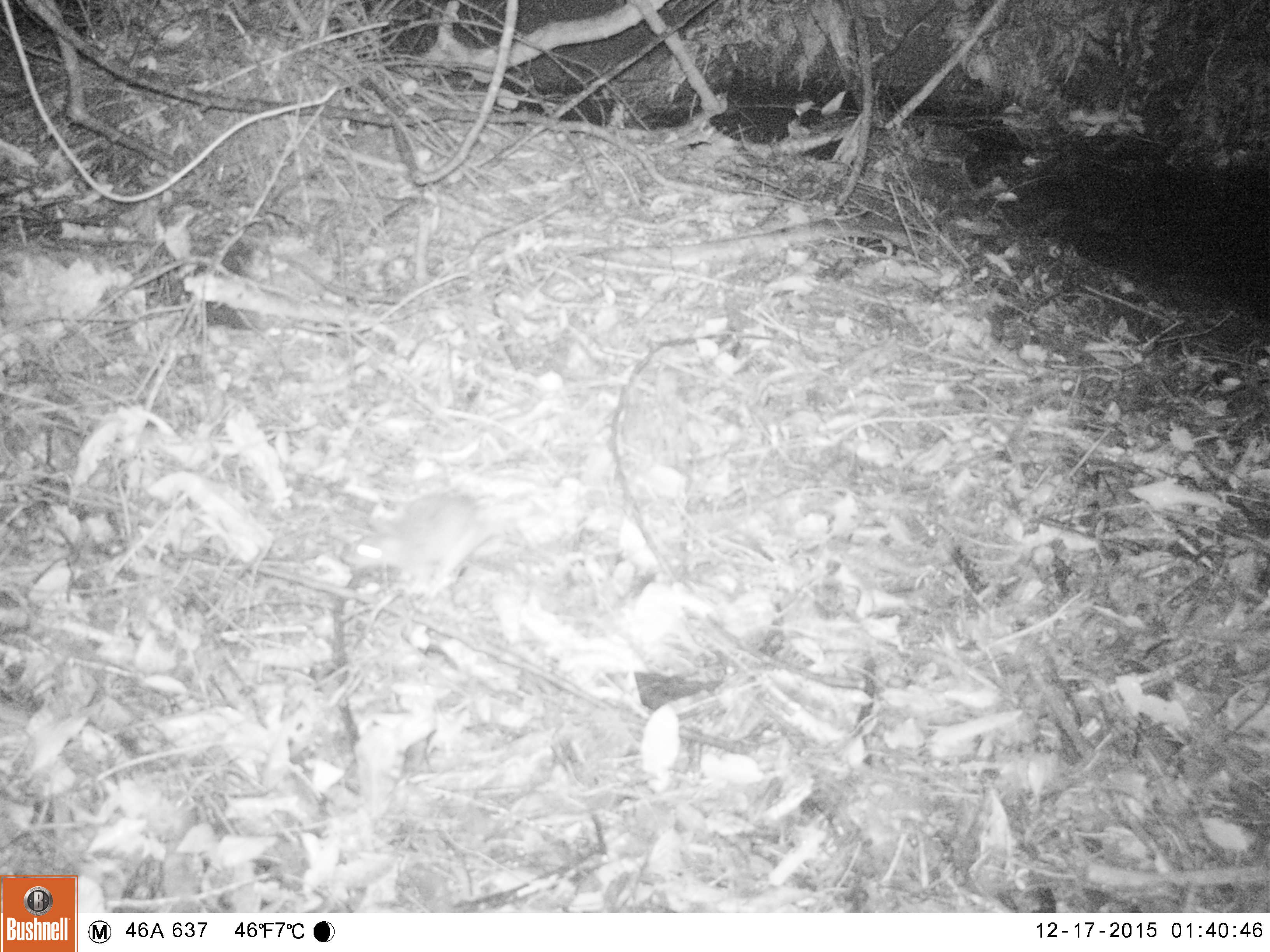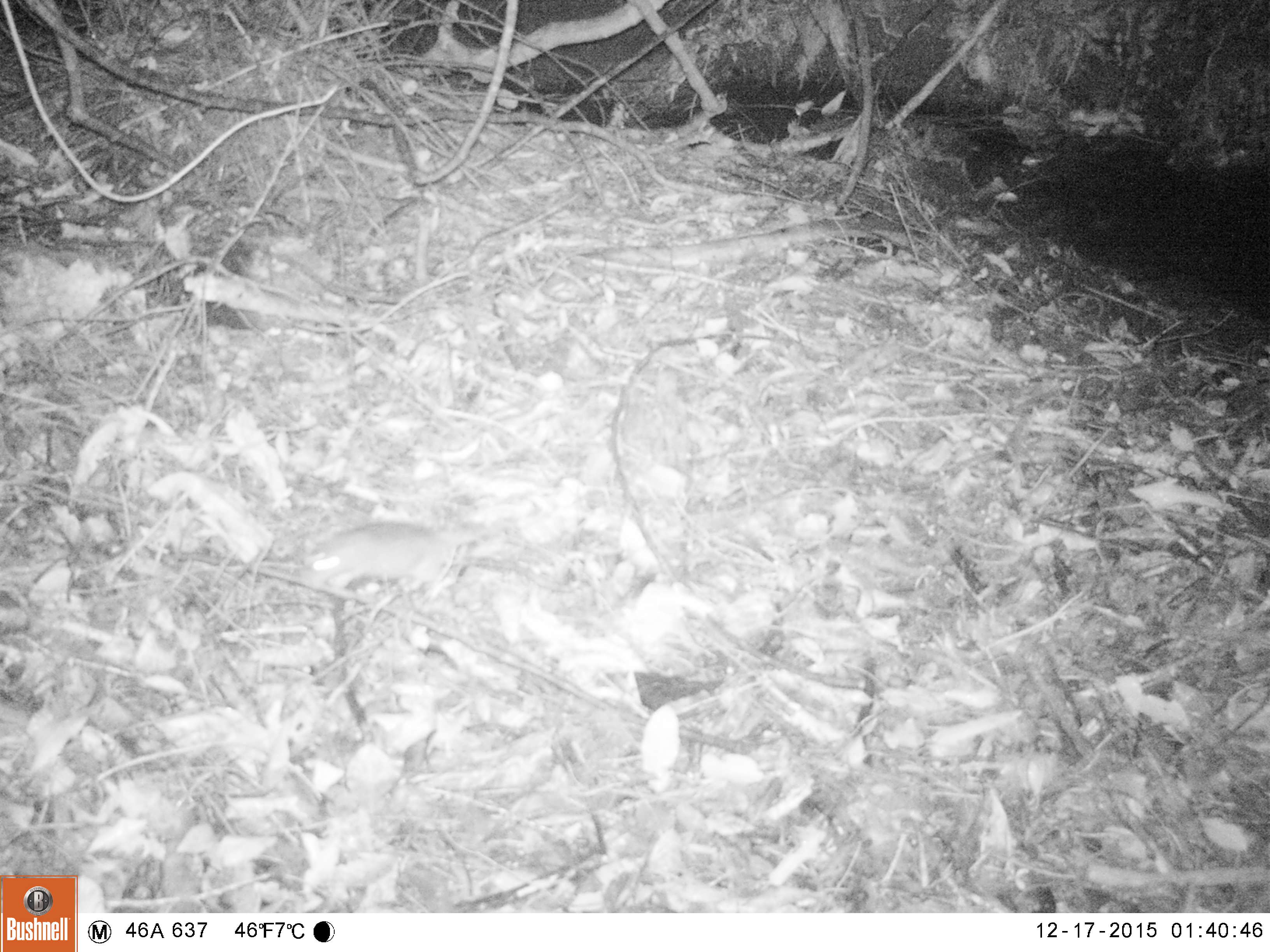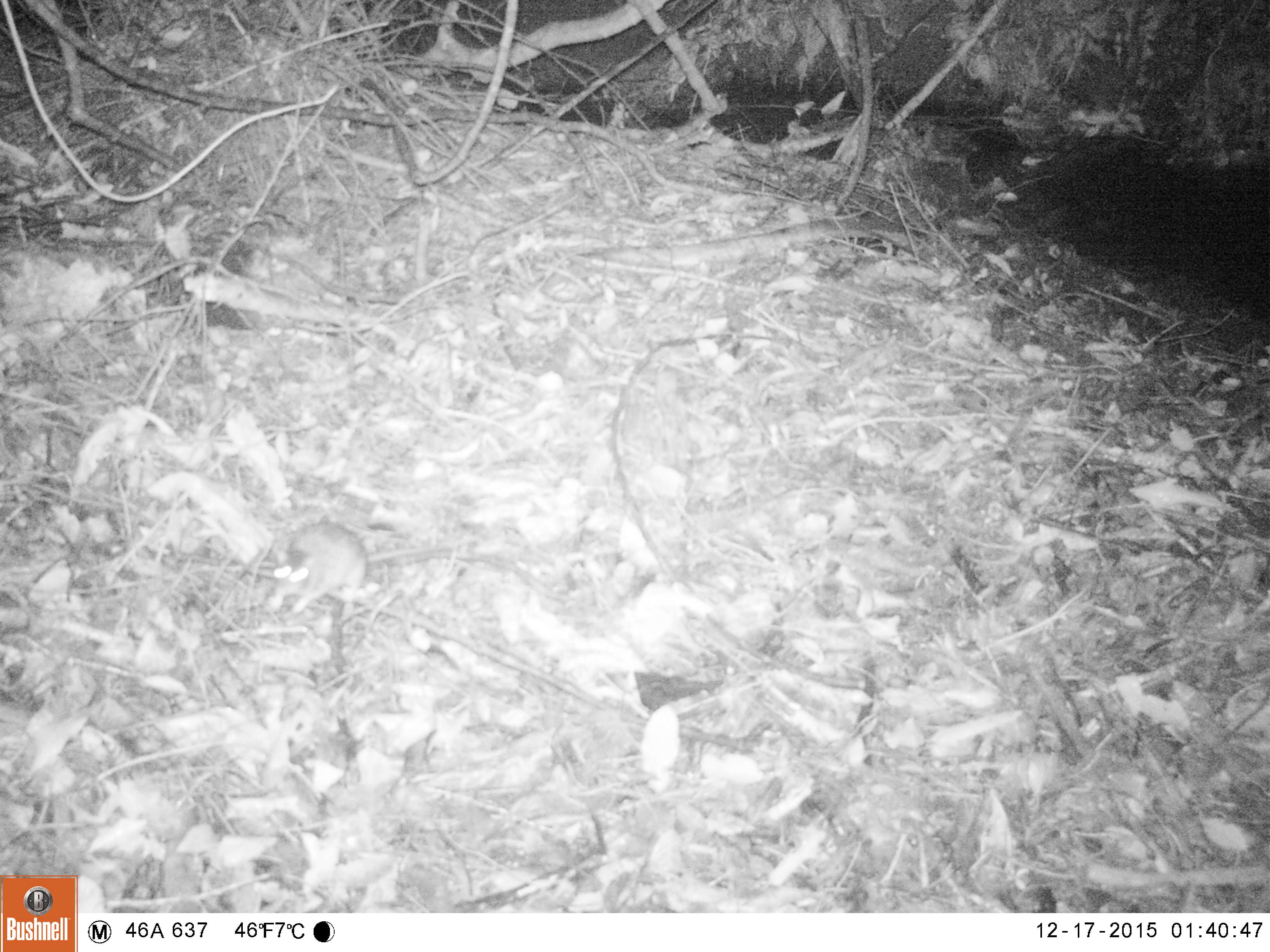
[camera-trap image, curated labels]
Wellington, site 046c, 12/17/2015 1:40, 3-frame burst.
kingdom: Animalia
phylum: Chordata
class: Mammalia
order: Rodentia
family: Muridae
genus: Rattus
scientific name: Rattus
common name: rat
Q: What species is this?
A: Rat (Rattus).